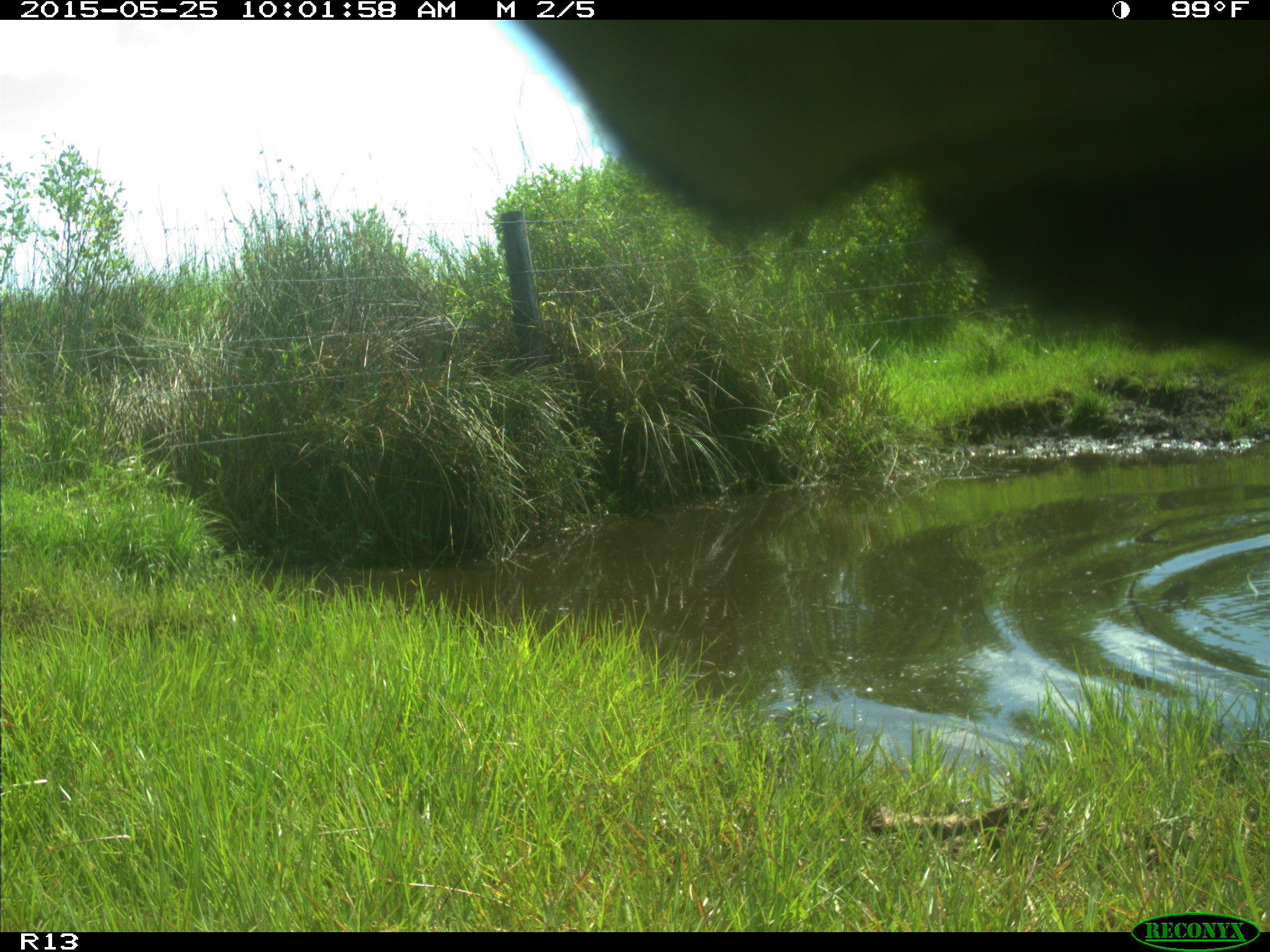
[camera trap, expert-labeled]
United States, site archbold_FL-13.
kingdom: Animalia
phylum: Chordata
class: Mammalia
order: Artiodactyla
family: Bovidae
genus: Bos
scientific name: Bos taurus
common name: domestic cow